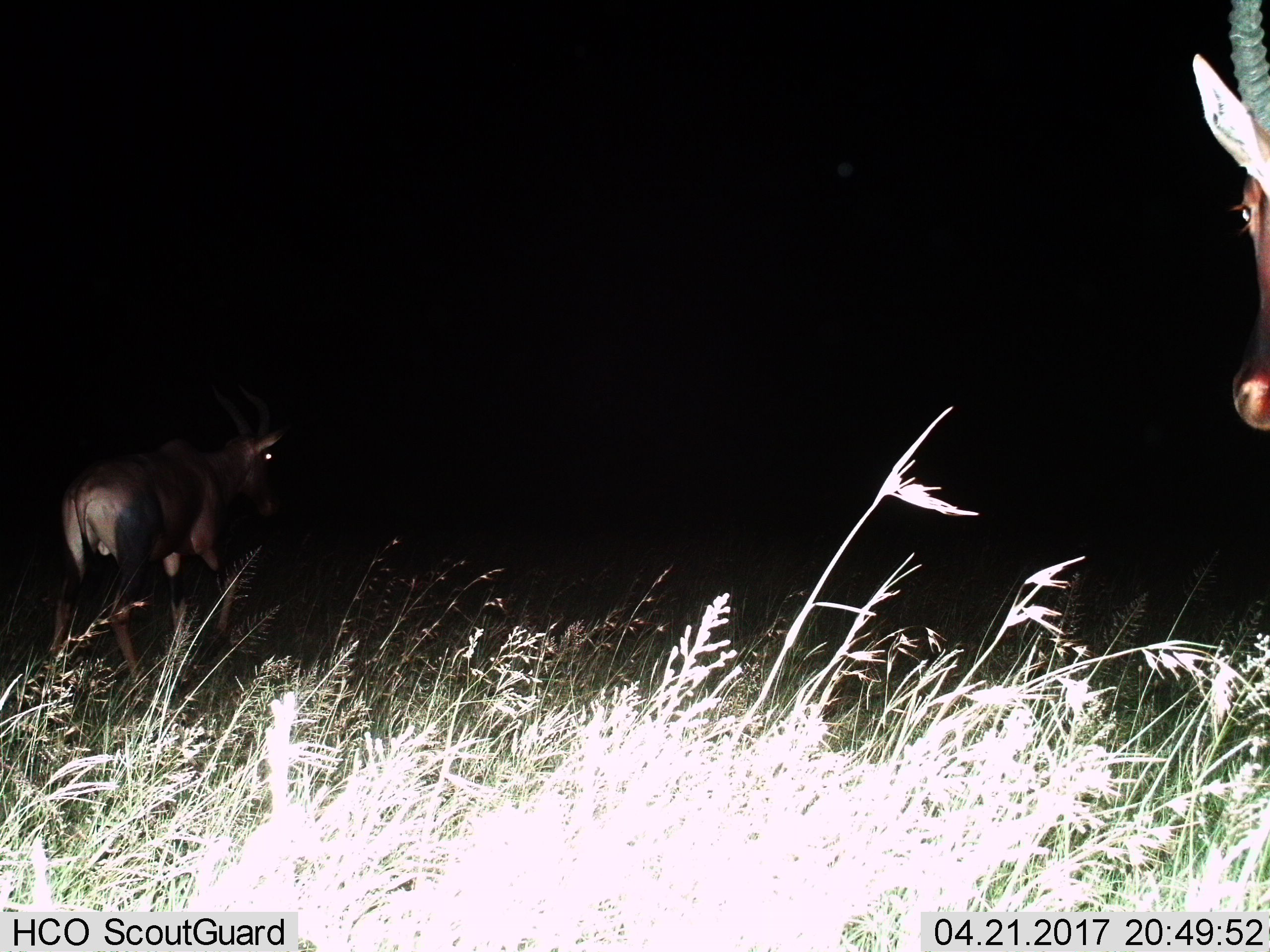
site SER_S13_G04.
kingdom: Animalia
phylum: Chordata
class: Mammalia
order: Artiodactyla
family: Bovidae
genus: Damaliscus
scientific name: Damaliscus lunatus jimela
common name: topi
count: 2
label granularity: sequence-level